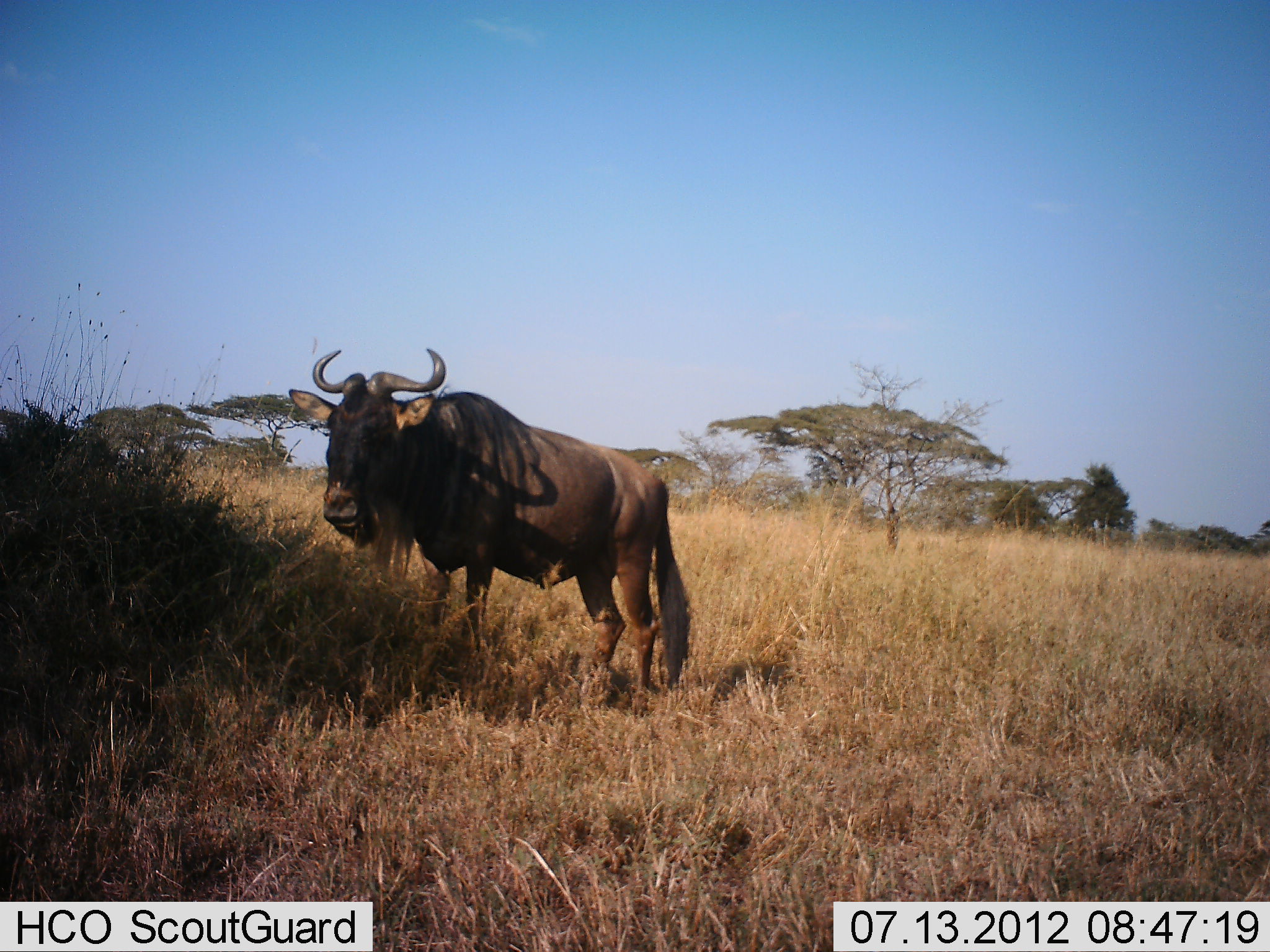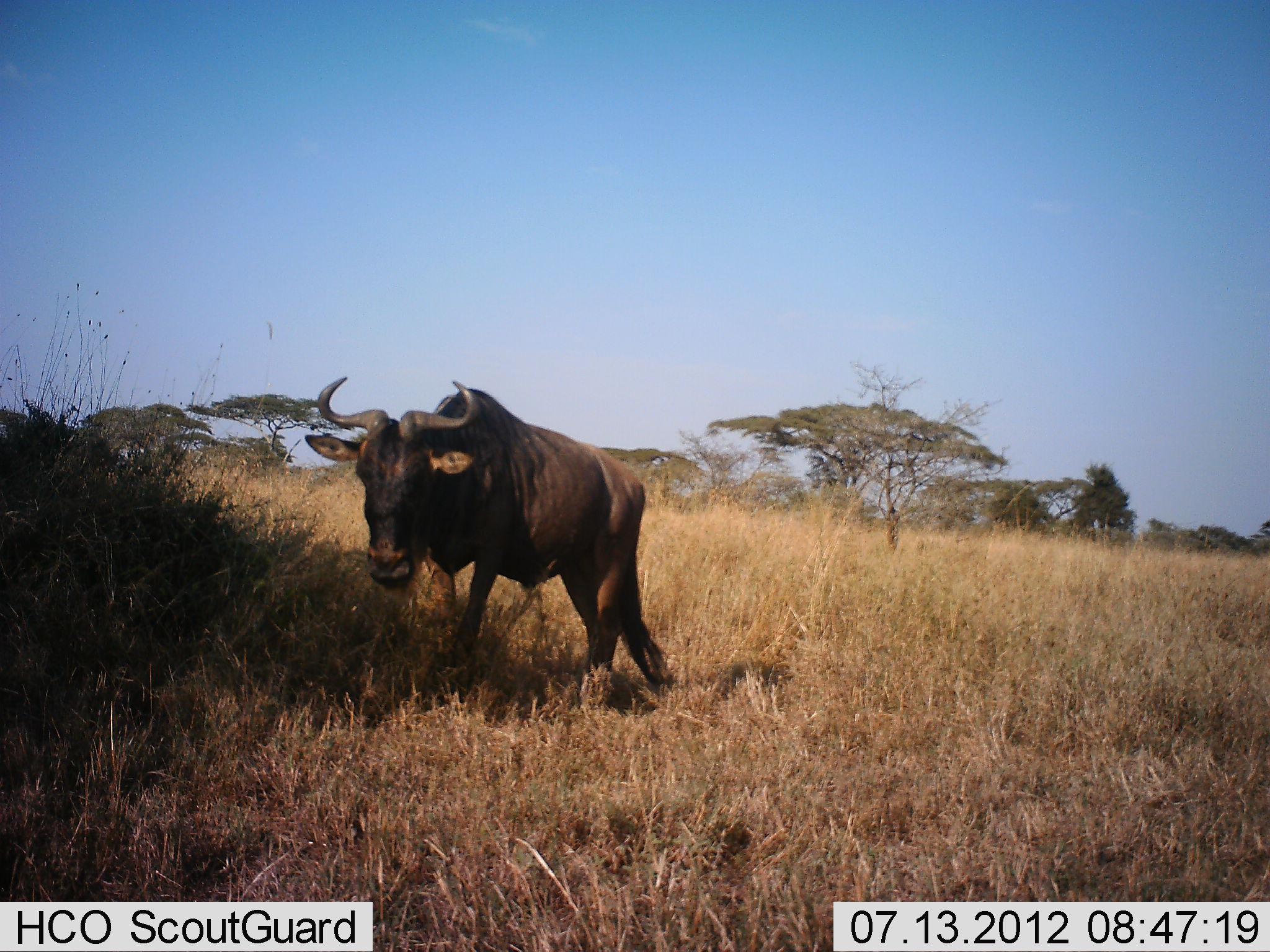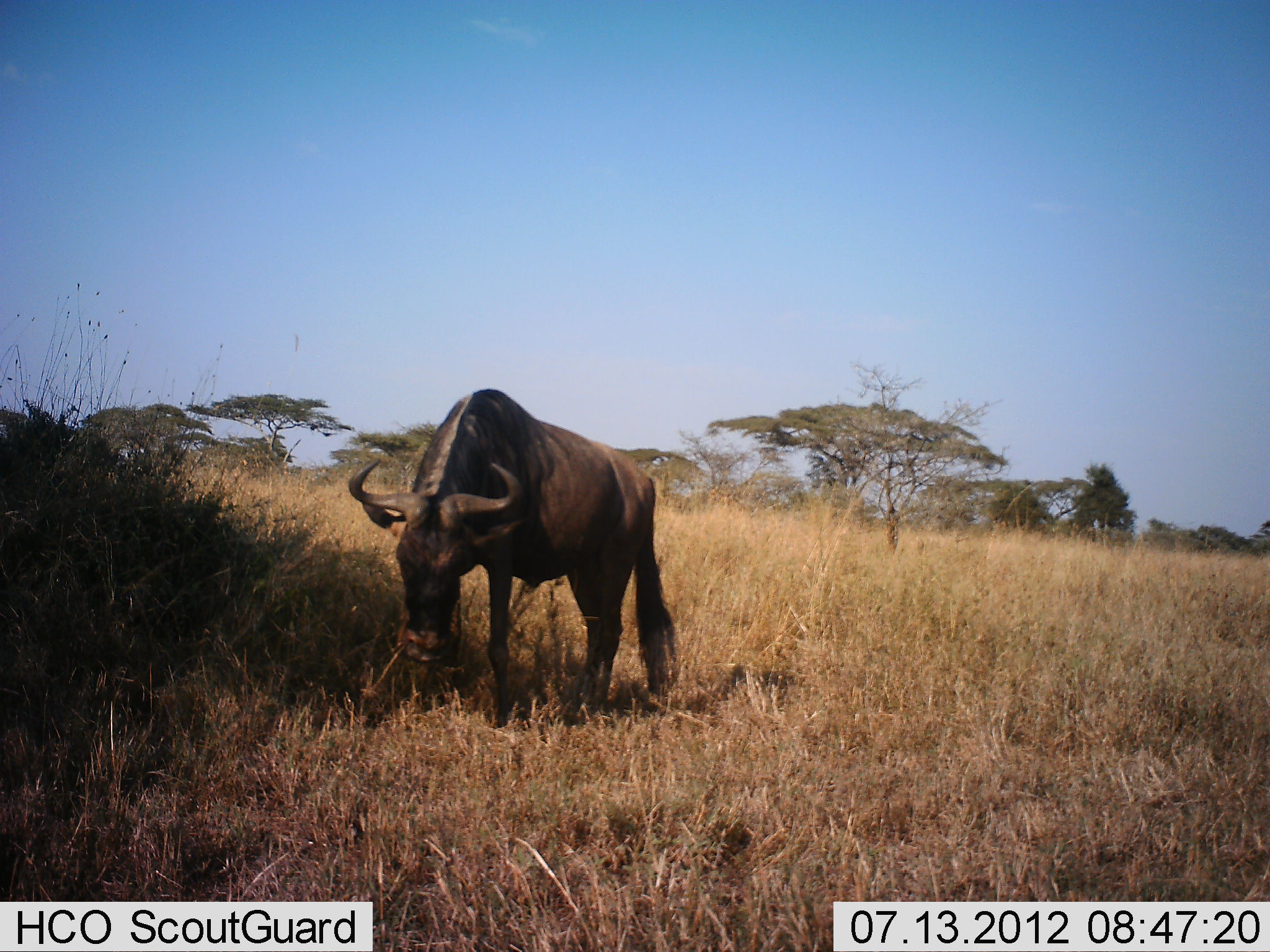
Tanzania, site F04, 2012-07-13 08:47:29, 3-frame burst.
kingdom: Animalia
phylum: Chordata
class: Mammalia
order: Artiodactyla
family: Bovidae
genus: Connochaetes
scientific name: Connochaetes taurinus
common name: blue wildebeest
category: wildebeest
Wildebeest (blue wildebeest) (Connochaetes taurinus), count 1. Behavior (volunteer vote fractions): standing 60%, resting 0%, moving 10%, interacting 0%. Young present (vote fraction): 0%. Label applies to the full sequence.